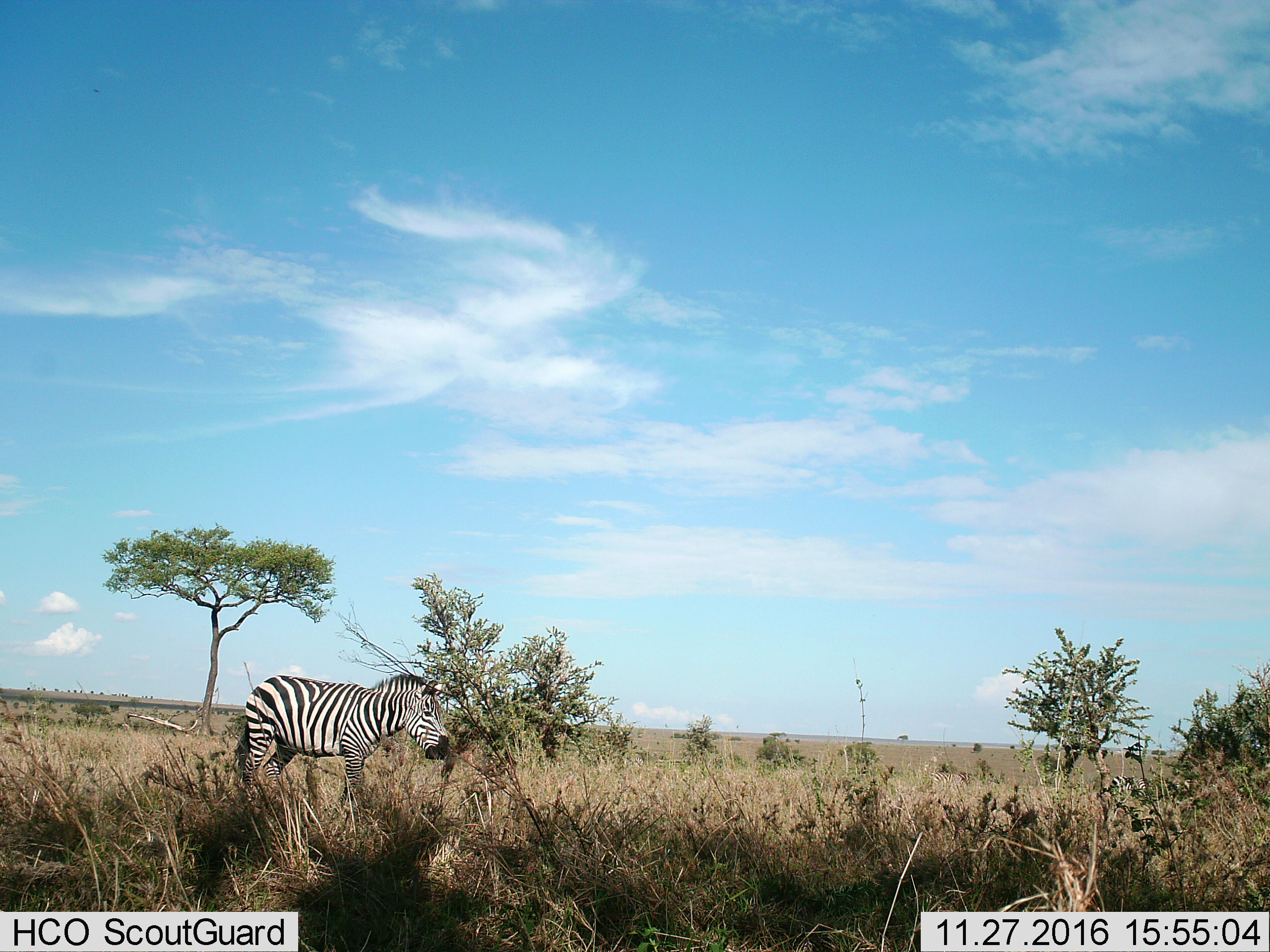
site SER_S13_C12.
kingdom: Animalia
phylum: Chordata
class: Mammalia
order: Perissodactyla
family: Equidae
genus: Equus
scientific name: Equus quagga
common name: plains zebra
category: zebraplains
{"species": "zebraplains (plains zebra) (Equus quagga)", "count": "3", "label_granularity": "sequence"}